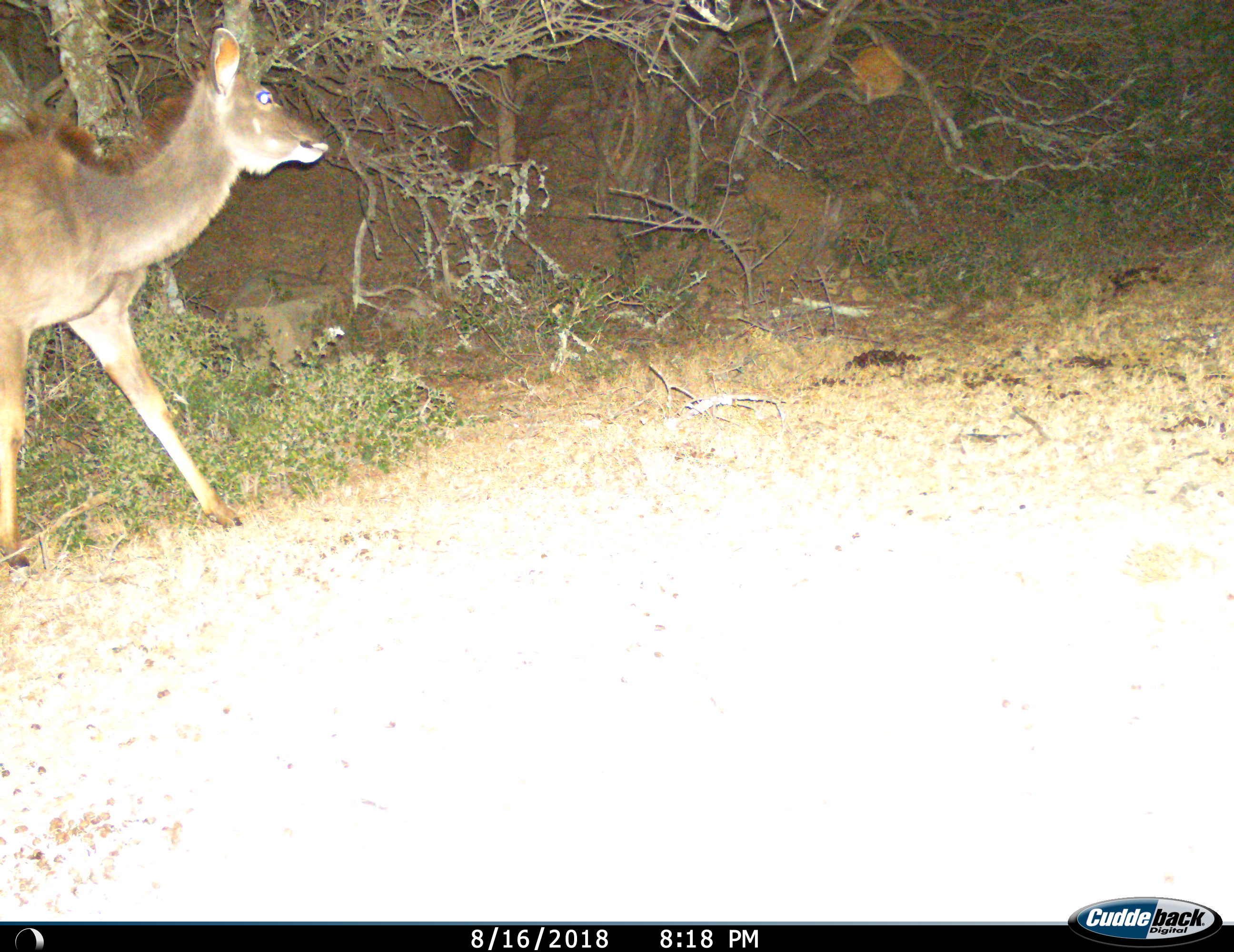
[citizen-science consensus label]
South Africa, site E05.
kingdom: Animalia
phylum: Chordata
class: Mammalia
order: Artiodactyla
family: Bovidae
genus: Tragelaphus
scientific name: Tragelaphus strepsiceros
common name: greater kudu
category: kudu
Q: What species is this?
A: Kudu (greater kudu) (Tragelaphus strepsiceros).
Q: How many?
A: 1.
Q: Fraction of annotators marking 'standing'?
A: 17%.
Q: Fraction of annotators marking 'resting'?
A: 0%.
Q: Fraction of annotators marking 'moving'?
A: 100%.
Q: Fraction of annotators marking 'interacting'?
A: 0%.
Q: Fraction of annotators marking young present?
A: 0%.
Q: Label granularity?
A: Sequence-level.